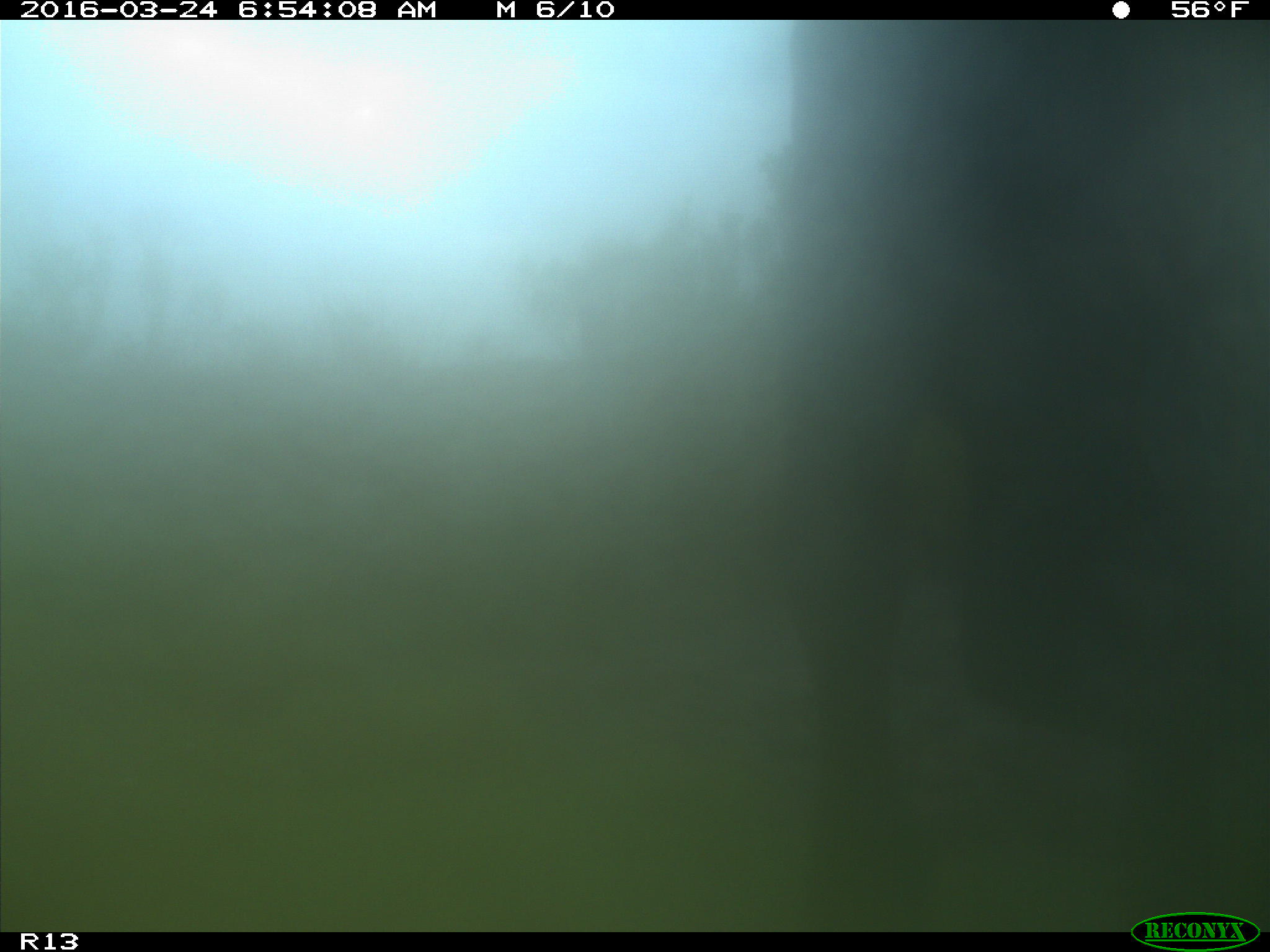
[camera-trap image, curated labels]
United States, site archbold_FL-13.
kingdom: Animalia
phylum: Chordata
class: Mammalia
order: Artiodactyla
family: Bovidae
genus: Bos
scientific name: Bos taurus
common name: domestic cow